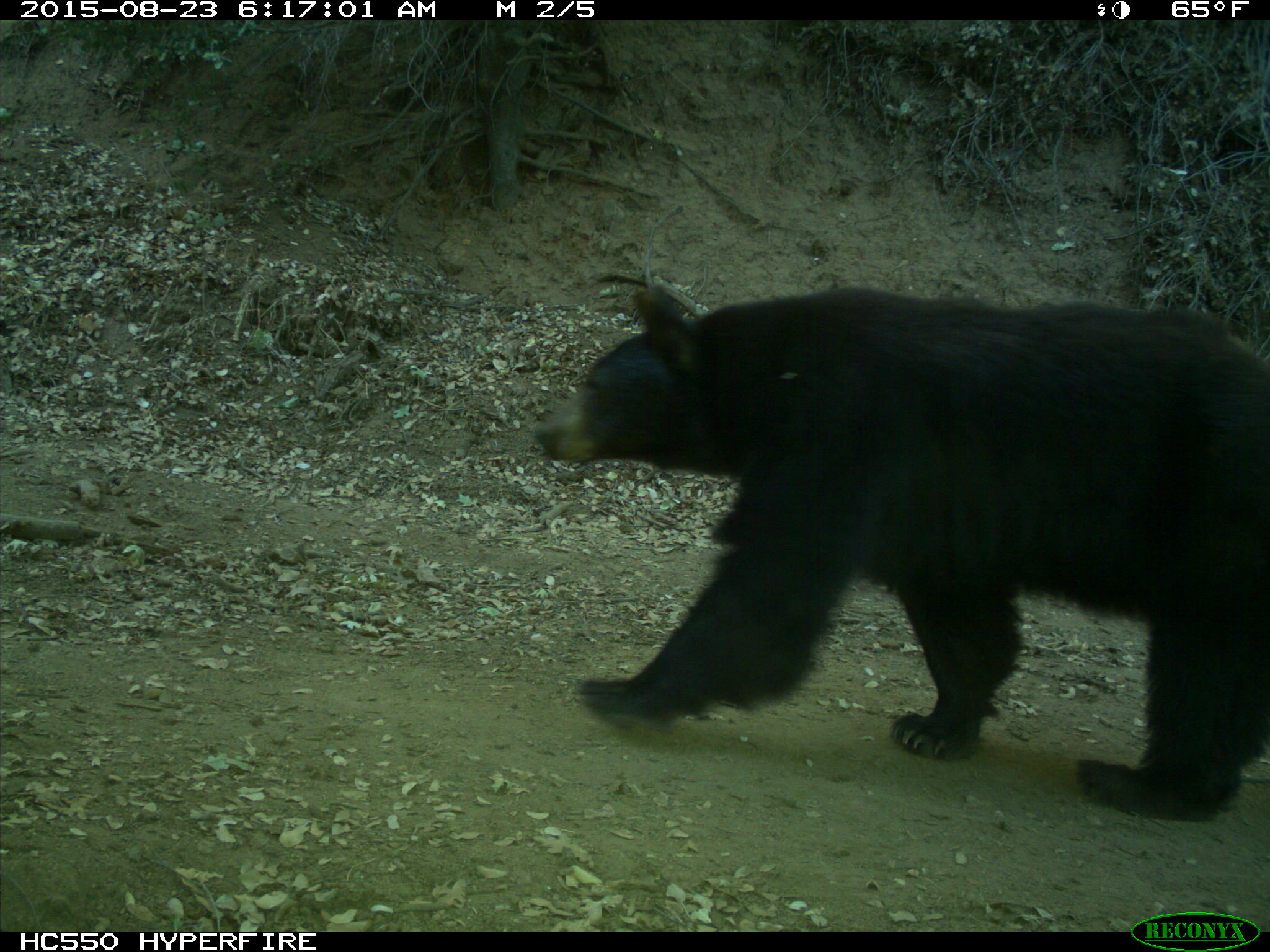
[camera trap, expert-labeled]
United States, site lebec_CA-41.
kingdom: Animalia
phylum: Chordata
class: Mammalia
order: Carnivora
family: Ursidae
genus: Ursus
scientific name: Ursus americanus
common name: american black bear